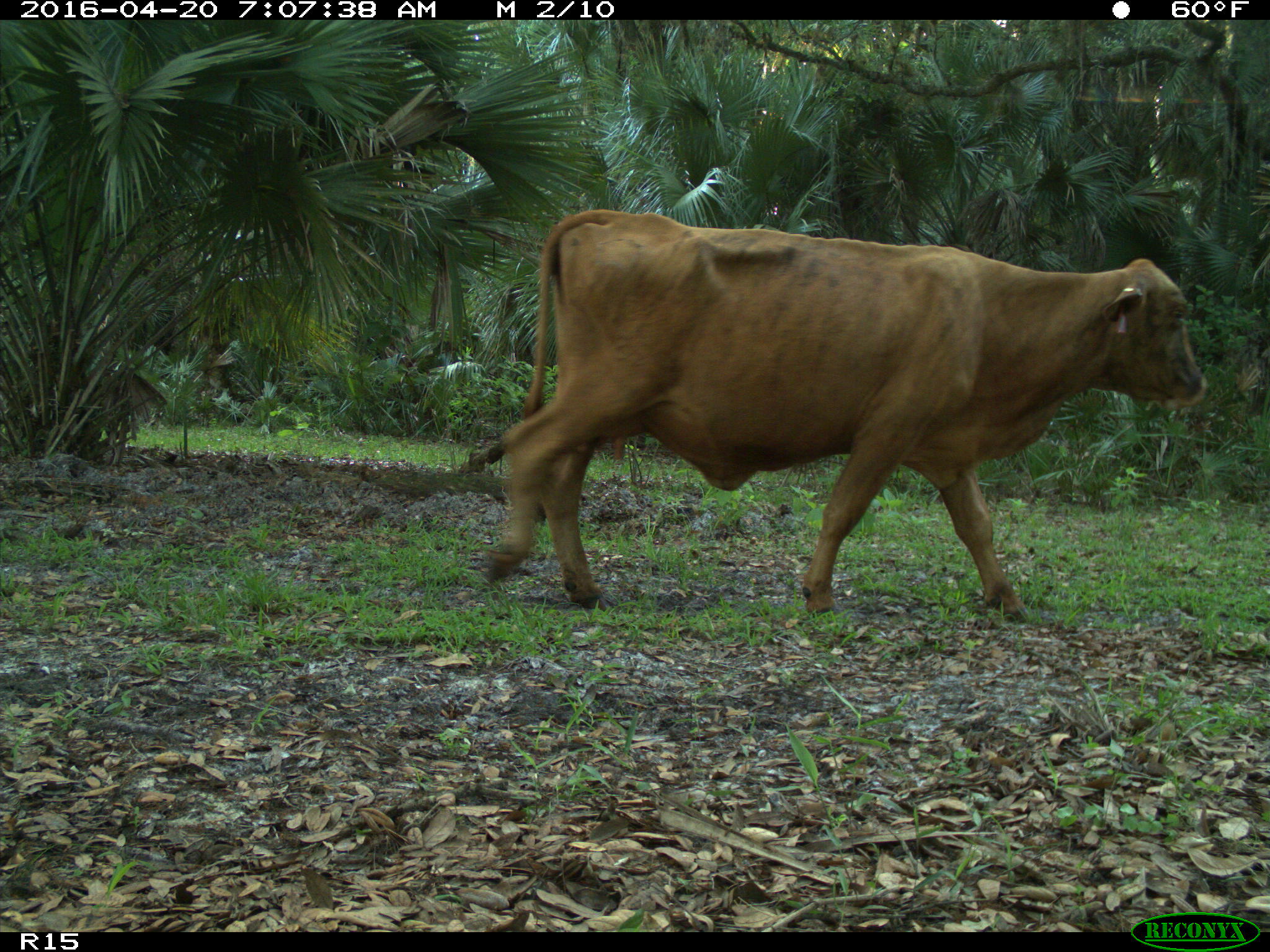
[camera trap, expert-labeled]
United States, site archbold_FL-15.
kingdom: Animalia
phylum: Chordata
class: Mammalia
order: Artiodactyla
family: Bovidae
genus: Bos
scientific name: Bos taurus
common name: domestic cow